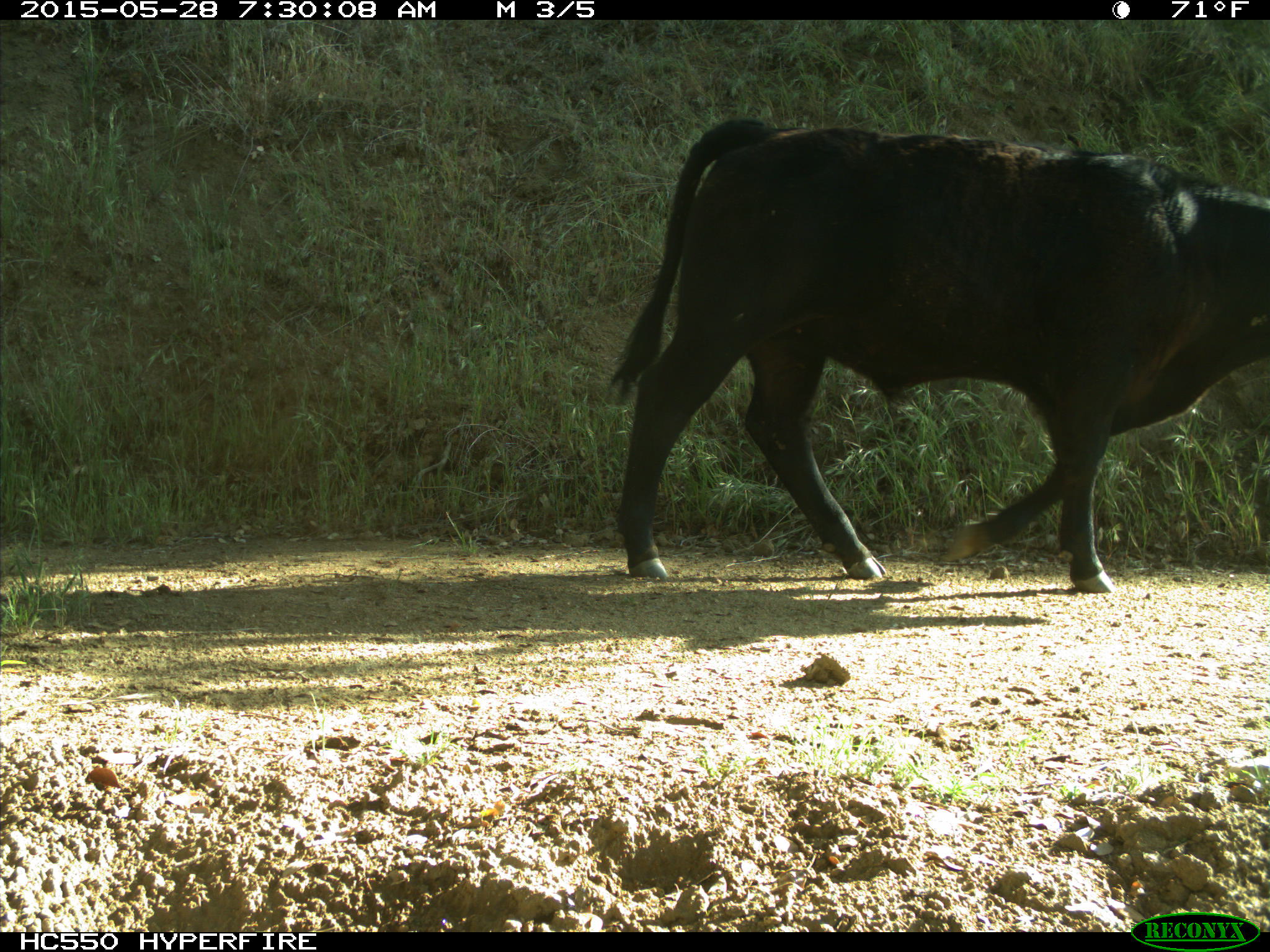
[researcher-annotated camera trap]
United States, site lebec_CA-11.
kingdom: Animalia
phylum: Chordata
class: Mammalia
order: Artiodactyla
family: Bovidae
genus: Bos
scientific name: Bos taurus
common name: domestic cow